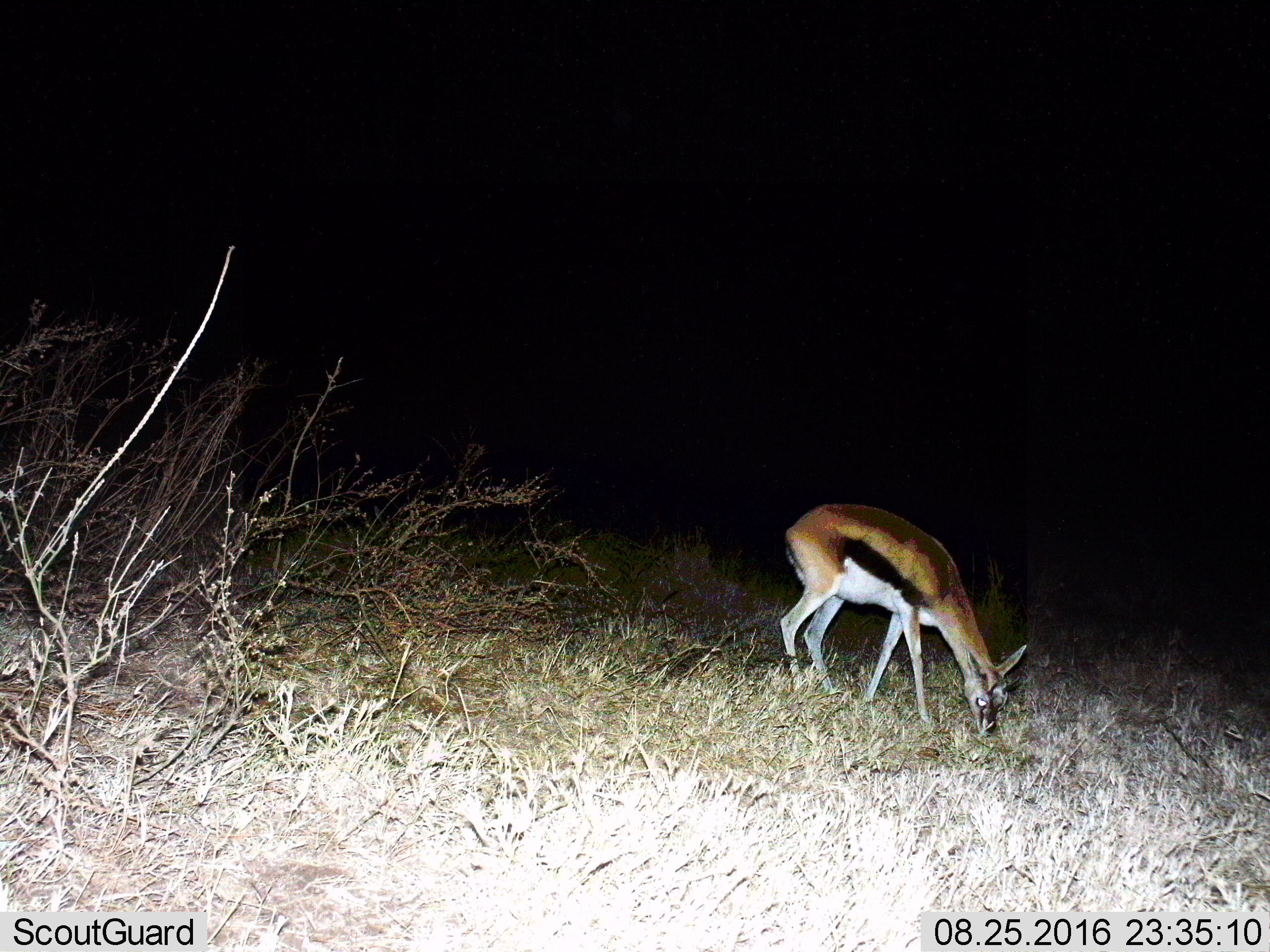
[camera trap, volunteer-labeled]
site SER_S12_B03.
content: unidentified animal